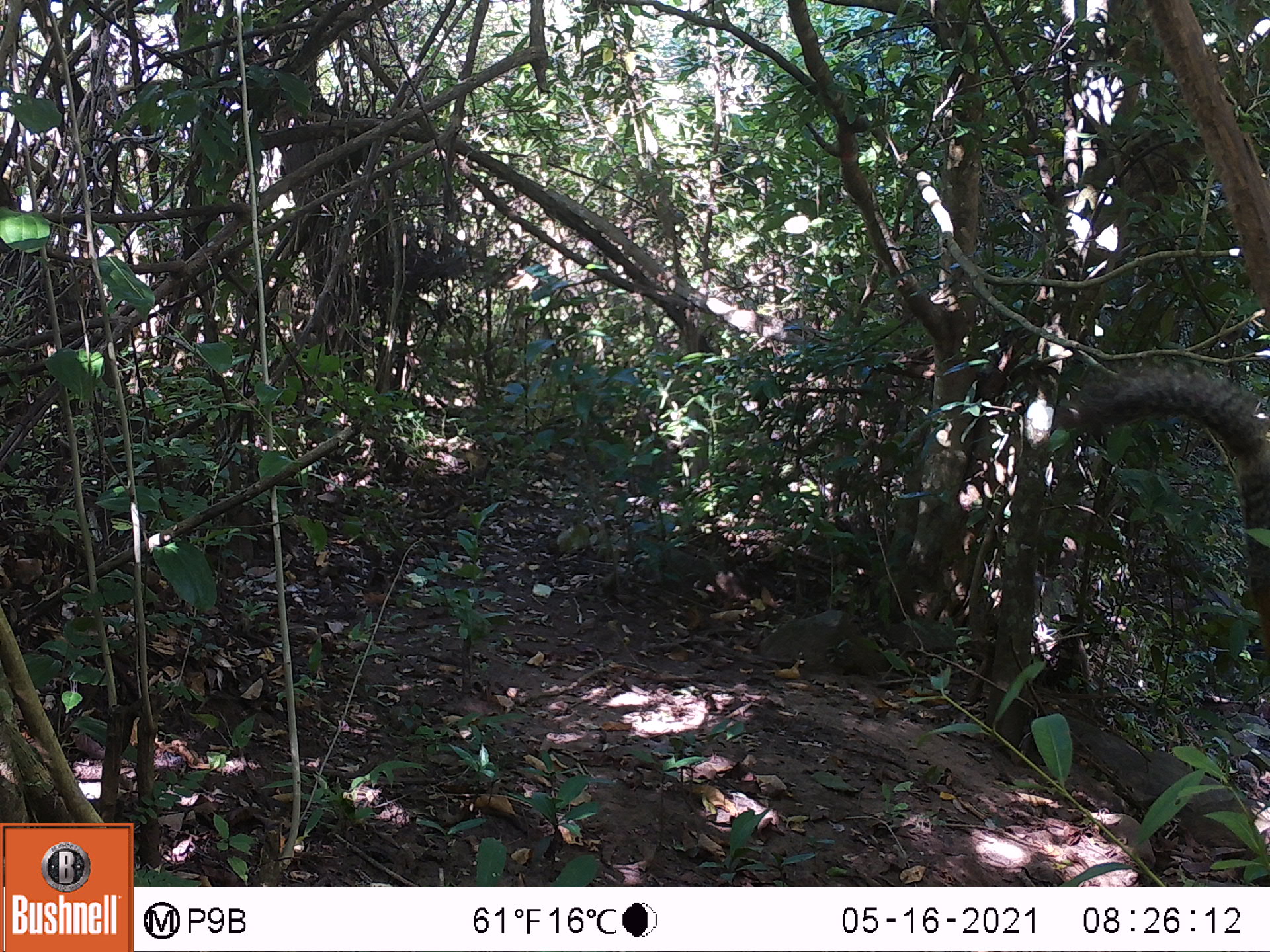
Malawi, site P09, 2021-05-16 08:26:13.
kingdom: Animalia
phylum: Chordata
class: Mammalia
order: Rodentia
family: Sciuridae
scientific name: Sciuridae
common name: squirrel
Squirrel (Sciuridae), count 1.